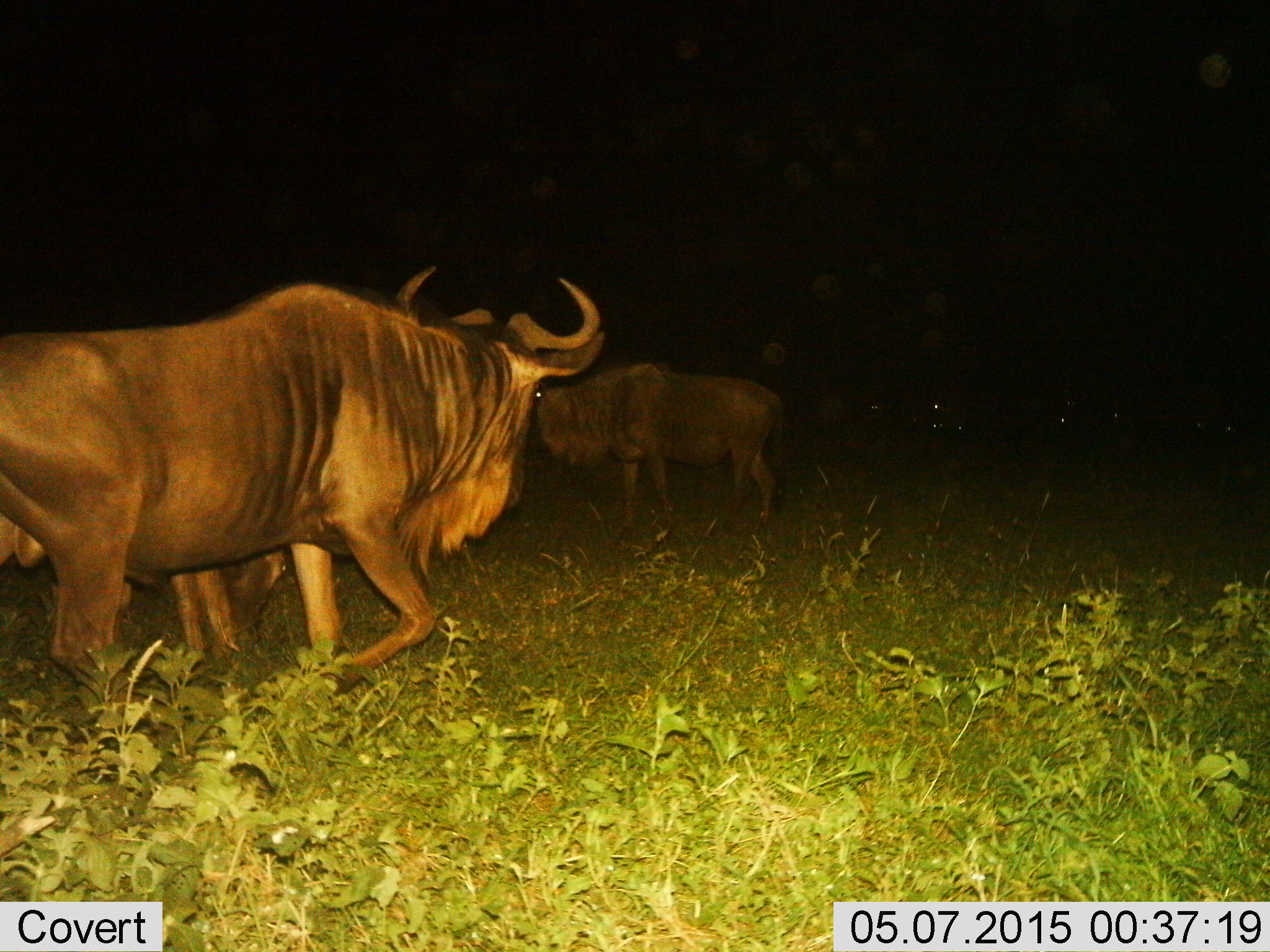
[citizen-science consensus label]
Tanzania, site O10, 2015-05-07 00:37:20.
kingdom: Animalia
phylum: Chordata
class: Mammalia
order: Artiodactyla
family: Bovidae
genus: Connochaetes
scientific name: Connochaetes taurinus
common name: blue wildebeest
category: wildebeest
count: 3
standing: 90%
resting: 0%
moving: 80%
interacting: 0%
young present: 10%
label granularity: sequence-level